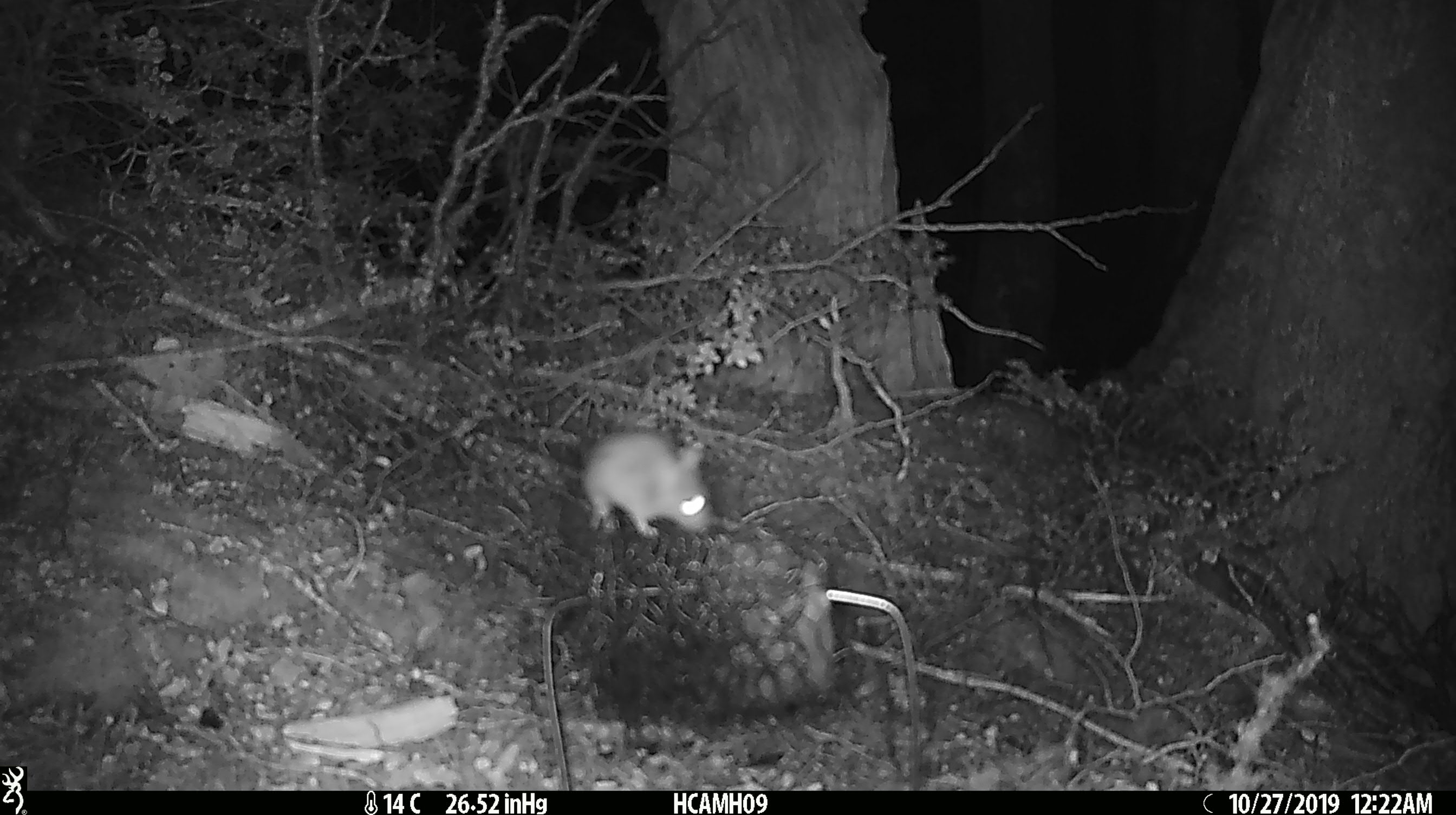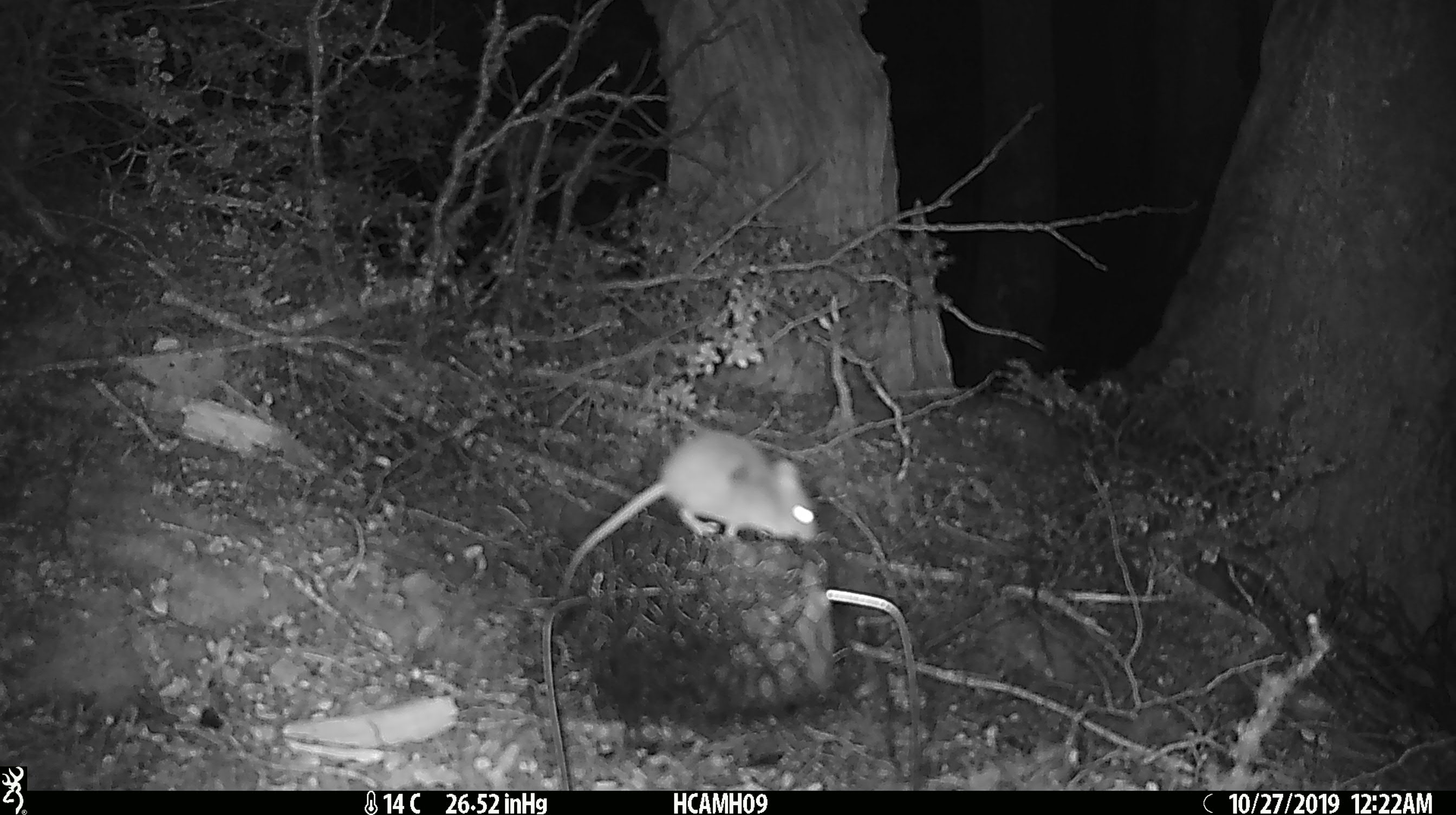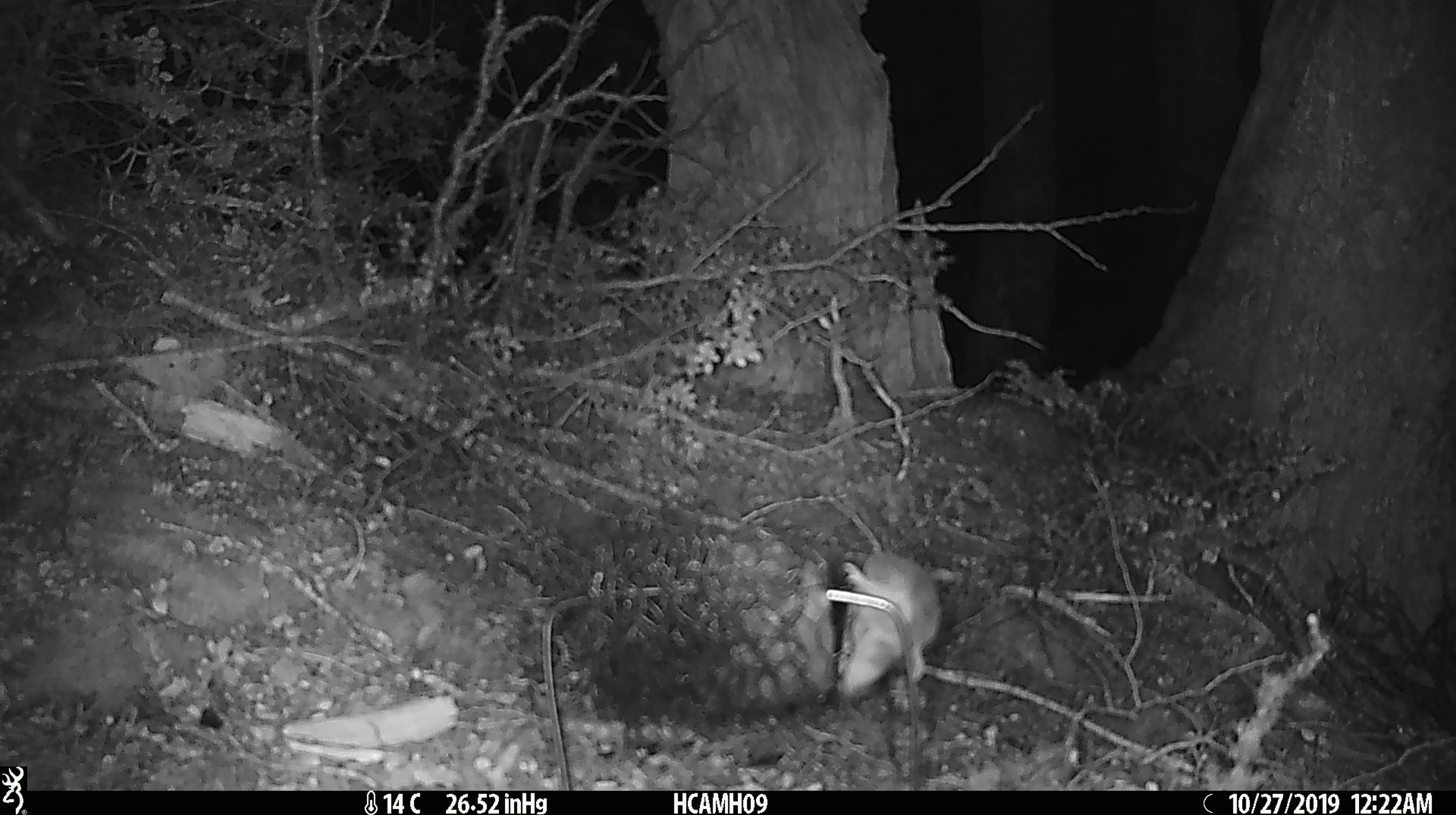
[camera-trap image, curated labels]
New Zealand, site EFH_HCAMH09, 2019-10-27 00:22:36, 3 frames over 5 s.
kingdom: Animalia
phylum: Chordata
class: Mammalia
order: Rodentia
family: Muridae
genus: Mus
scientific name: Mus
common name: mouse